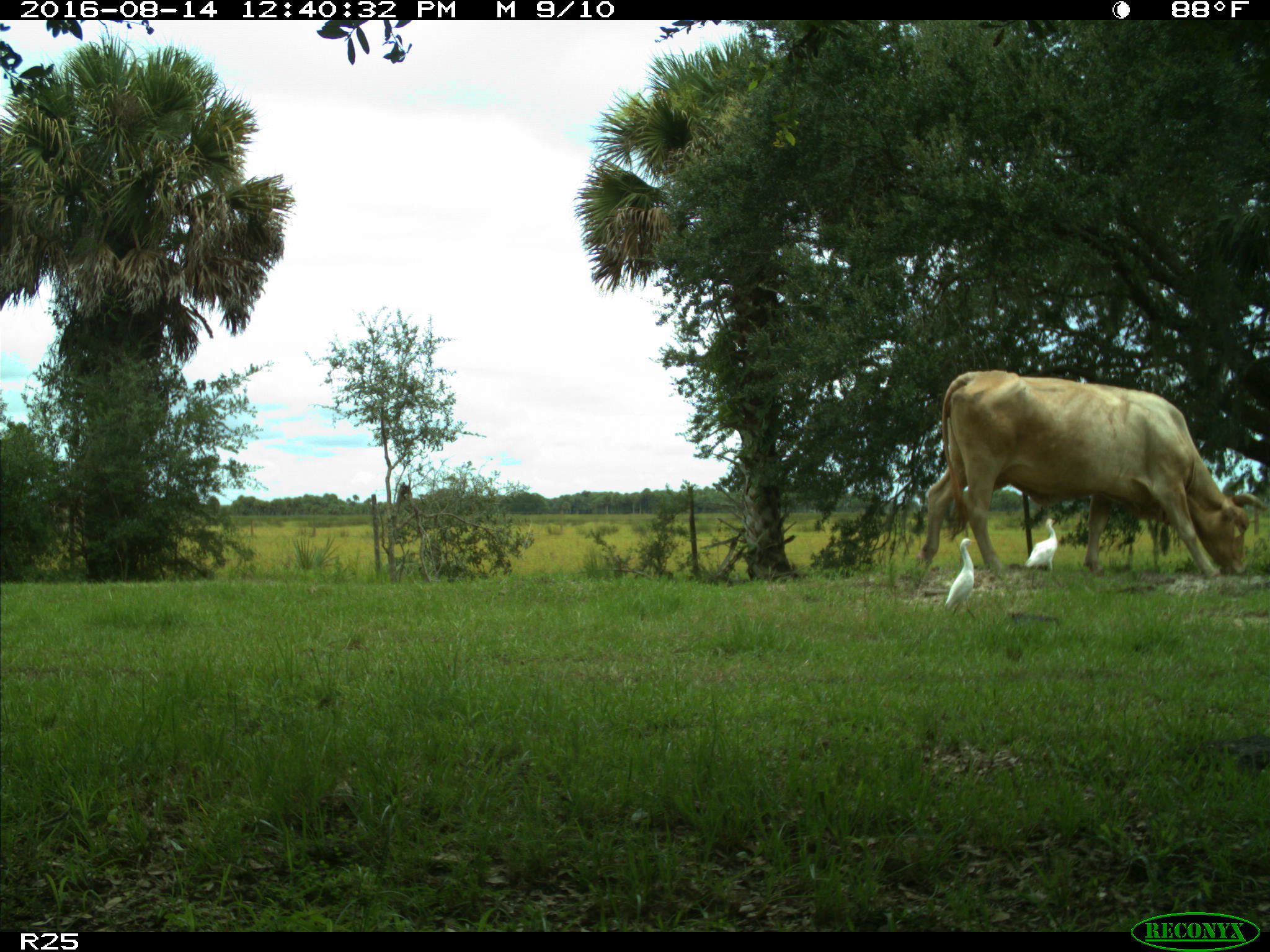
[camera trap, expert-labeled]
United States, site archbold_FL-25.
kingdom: Animalia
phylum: Chordata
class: Mammalia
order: Artiodactyla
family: Bovidae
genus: Bos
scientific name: Bos taurus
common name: domestic cow